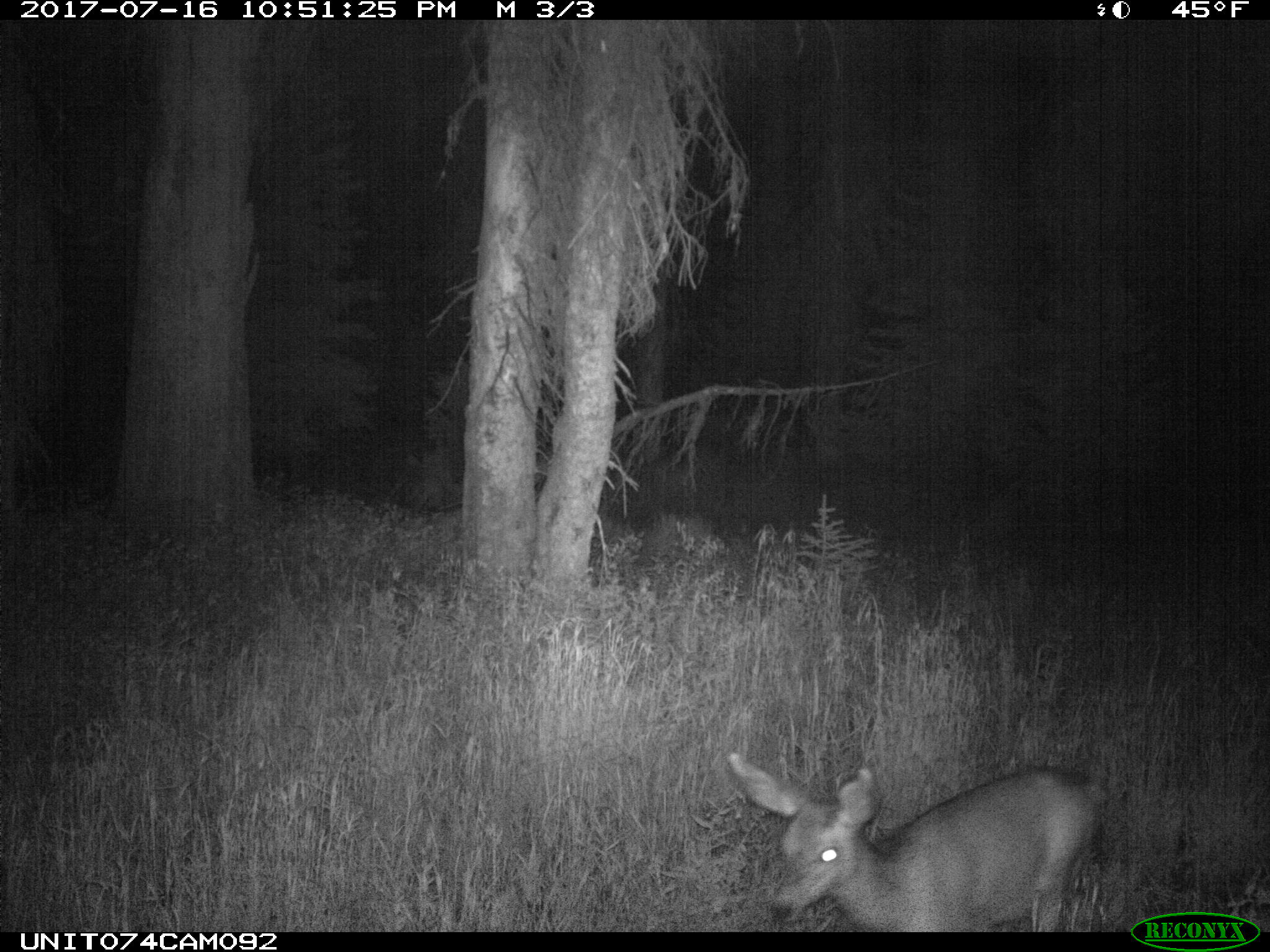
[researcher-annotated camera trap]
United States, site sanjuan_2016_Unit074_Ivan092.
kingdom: Animalia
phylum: Chordata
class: Mammalia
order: Artiodactyla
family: Cervidae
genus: Odocoileus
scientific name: Odocoileus hemionus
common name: mule deer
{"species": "Odocoileus hemionus (mule deer)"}